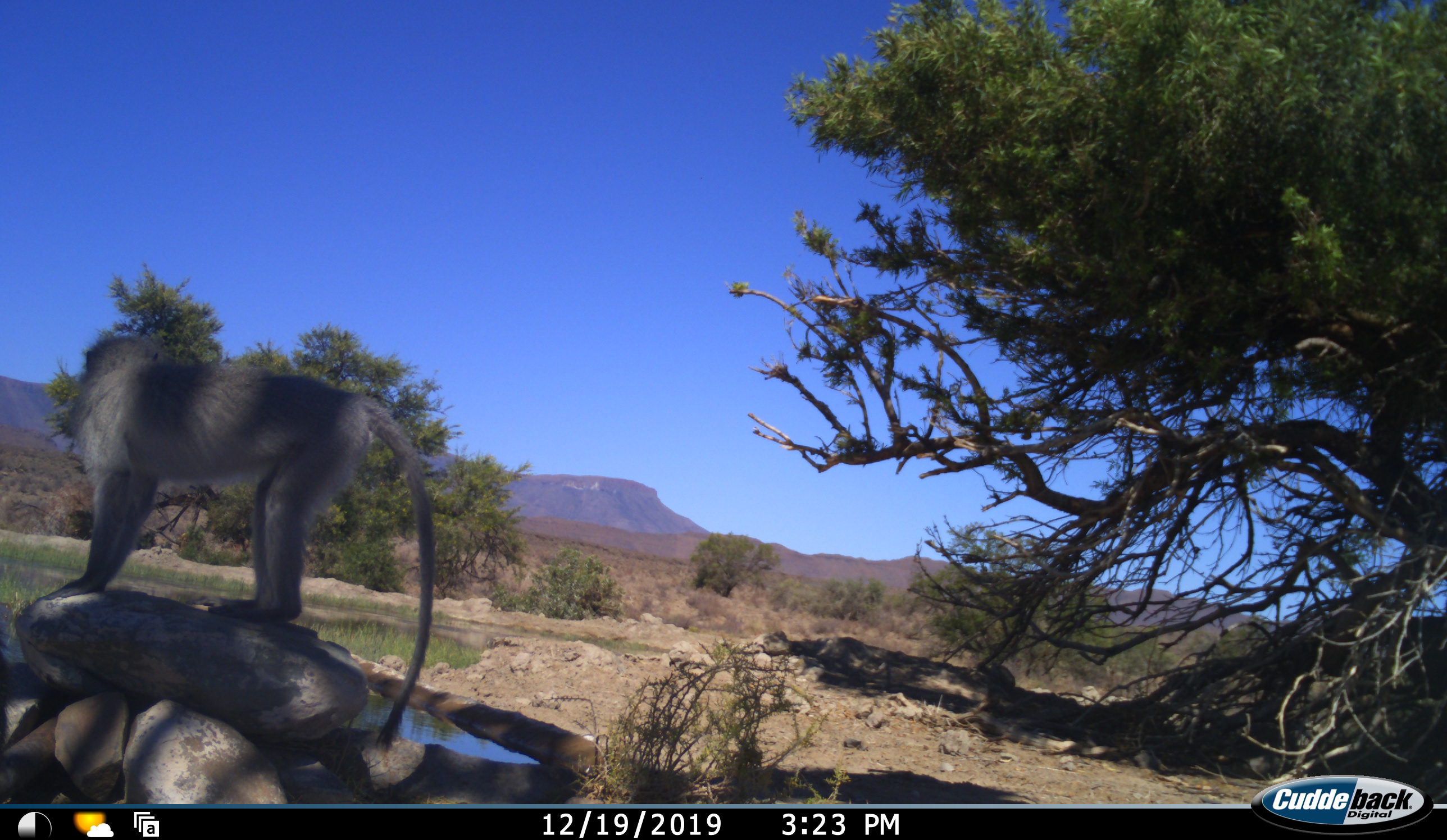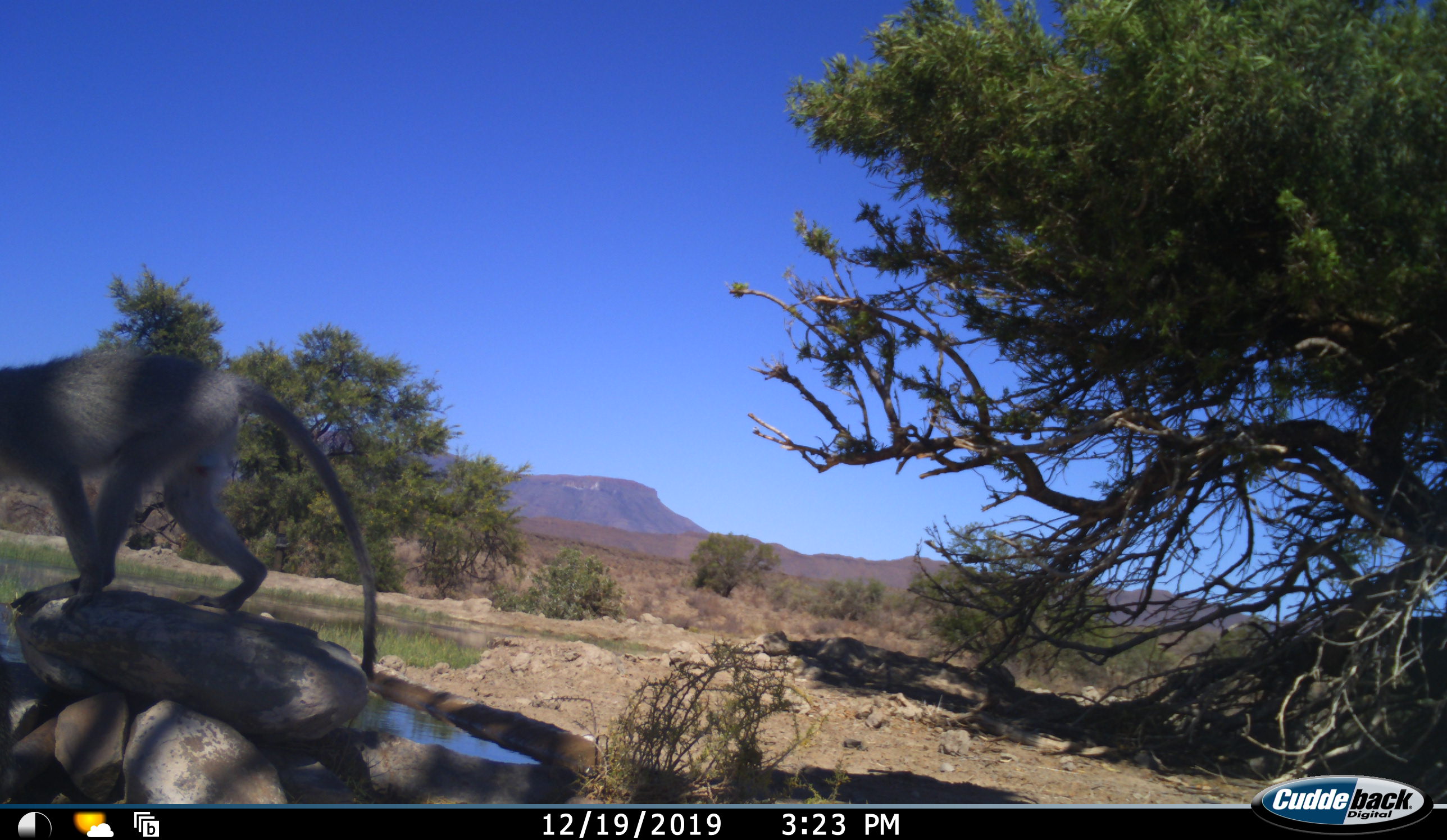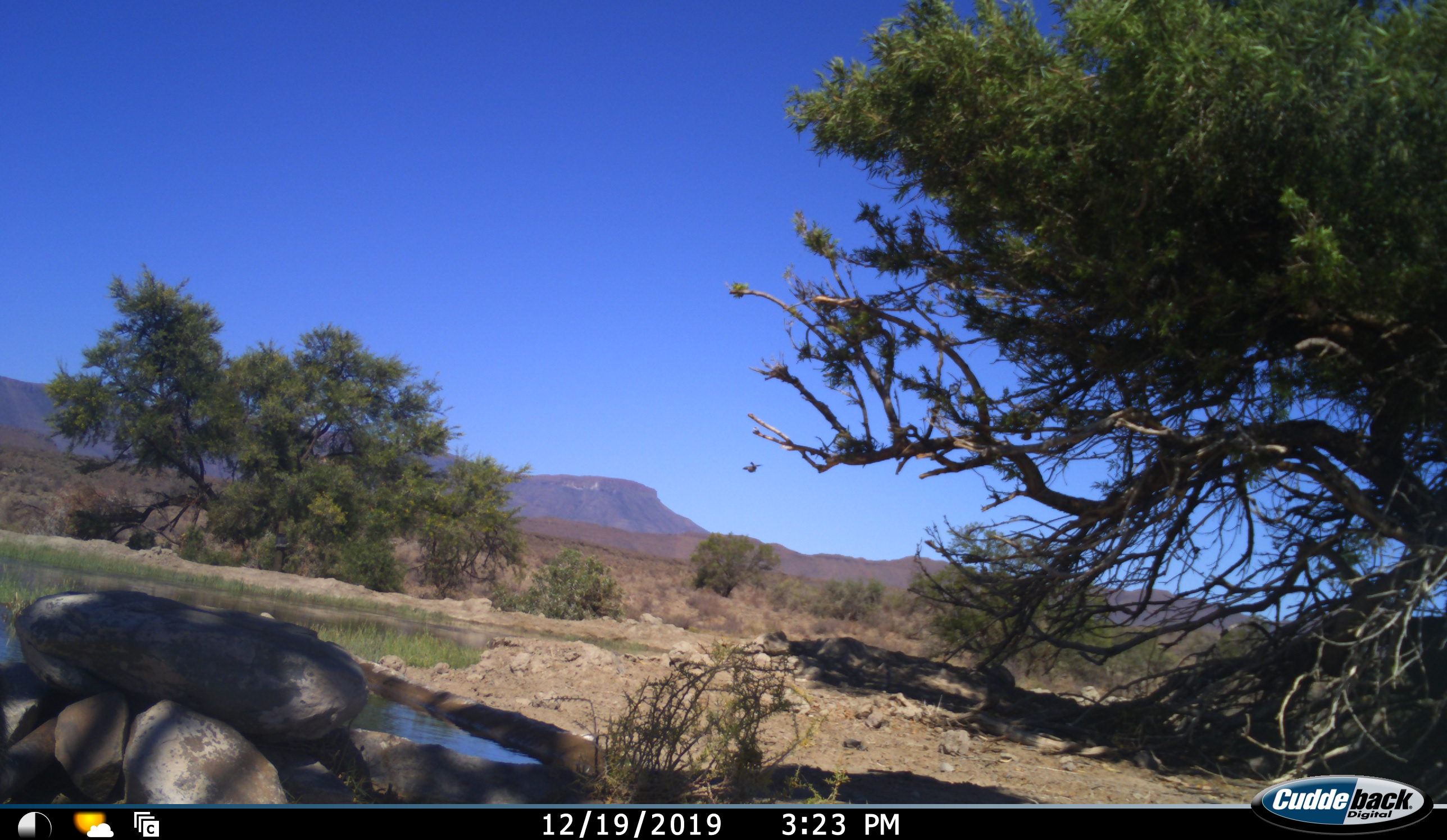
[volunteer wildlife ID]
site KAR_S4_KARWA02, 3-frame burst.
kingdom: Animalia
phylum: Chordata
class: Mammalia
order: Primates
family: Cercopithecidae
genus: Chlorocebus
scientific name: Chlorocebus pygerythrus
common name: vervet monkey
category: monkeyvervet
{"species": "monkeyvervet (vervet monkey) (Chlorocebus pygerythrus)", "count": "1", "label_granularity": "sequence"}